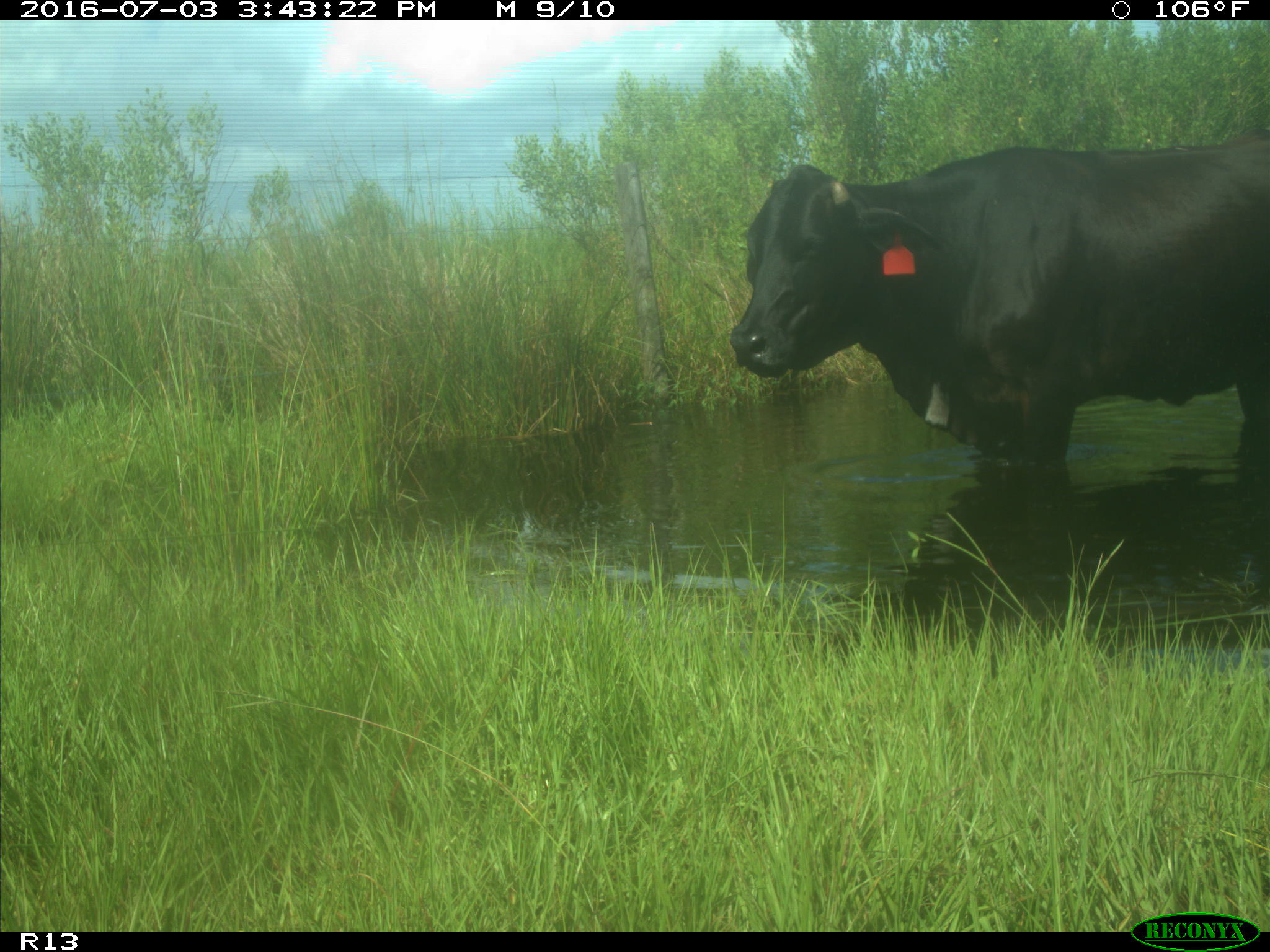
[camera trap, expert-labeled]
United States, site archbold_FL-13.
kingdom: Animalia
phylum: Chordata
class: Mammalia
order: Artiodactyla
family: Bovidae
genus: Bos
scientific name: Bos taurus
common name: domestic cow